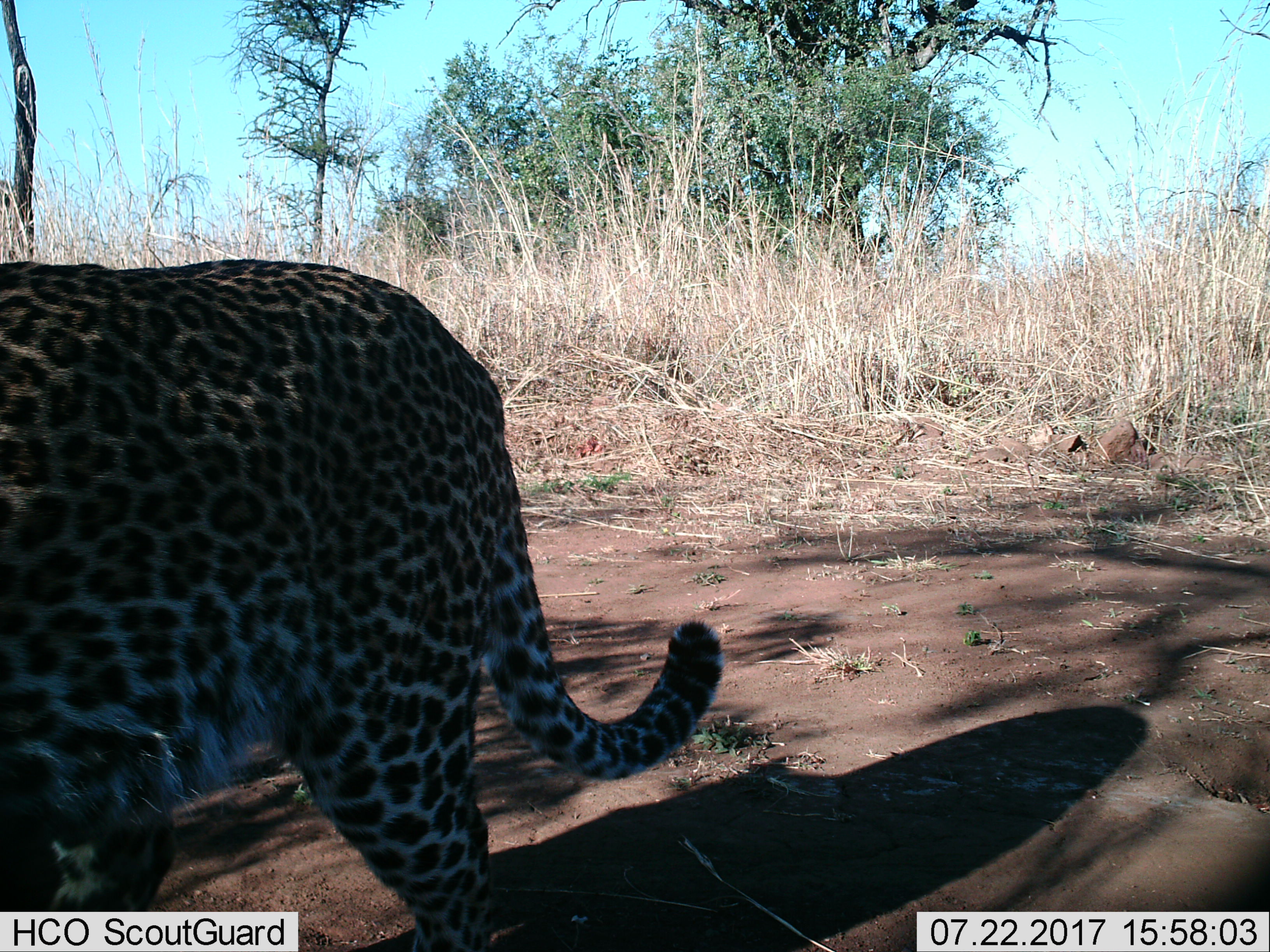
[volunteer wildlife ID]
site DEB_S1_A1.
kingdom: Animalia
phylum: Chordata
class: Mammalia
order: Carnivora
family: Felidae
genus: Panthera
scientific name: Panthera pardus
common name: leopard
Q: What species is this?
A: Leopard (Panthera pardus).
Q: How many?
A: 1.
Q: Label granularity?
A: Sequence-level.